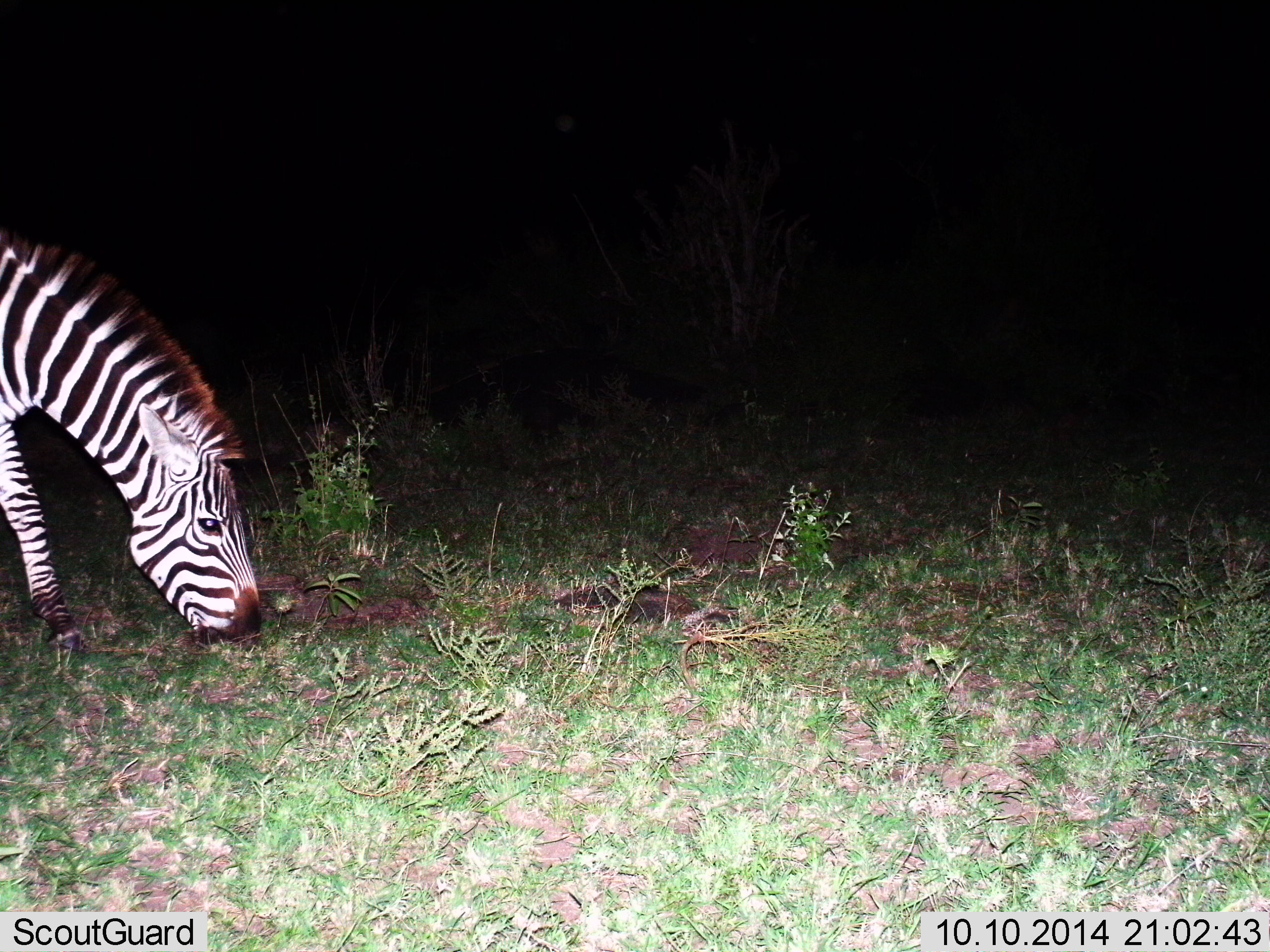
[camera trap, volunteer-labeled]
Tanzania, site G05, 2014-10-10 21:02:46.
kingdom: Animalia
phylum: Chordata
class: Mammalia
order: Perissodactyla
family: Equidae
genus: Equus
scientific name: Equus quagga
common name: plains zebra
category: zebra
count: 1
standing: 0%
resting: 0%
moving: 0%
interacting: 0%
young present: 0%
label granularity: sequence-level